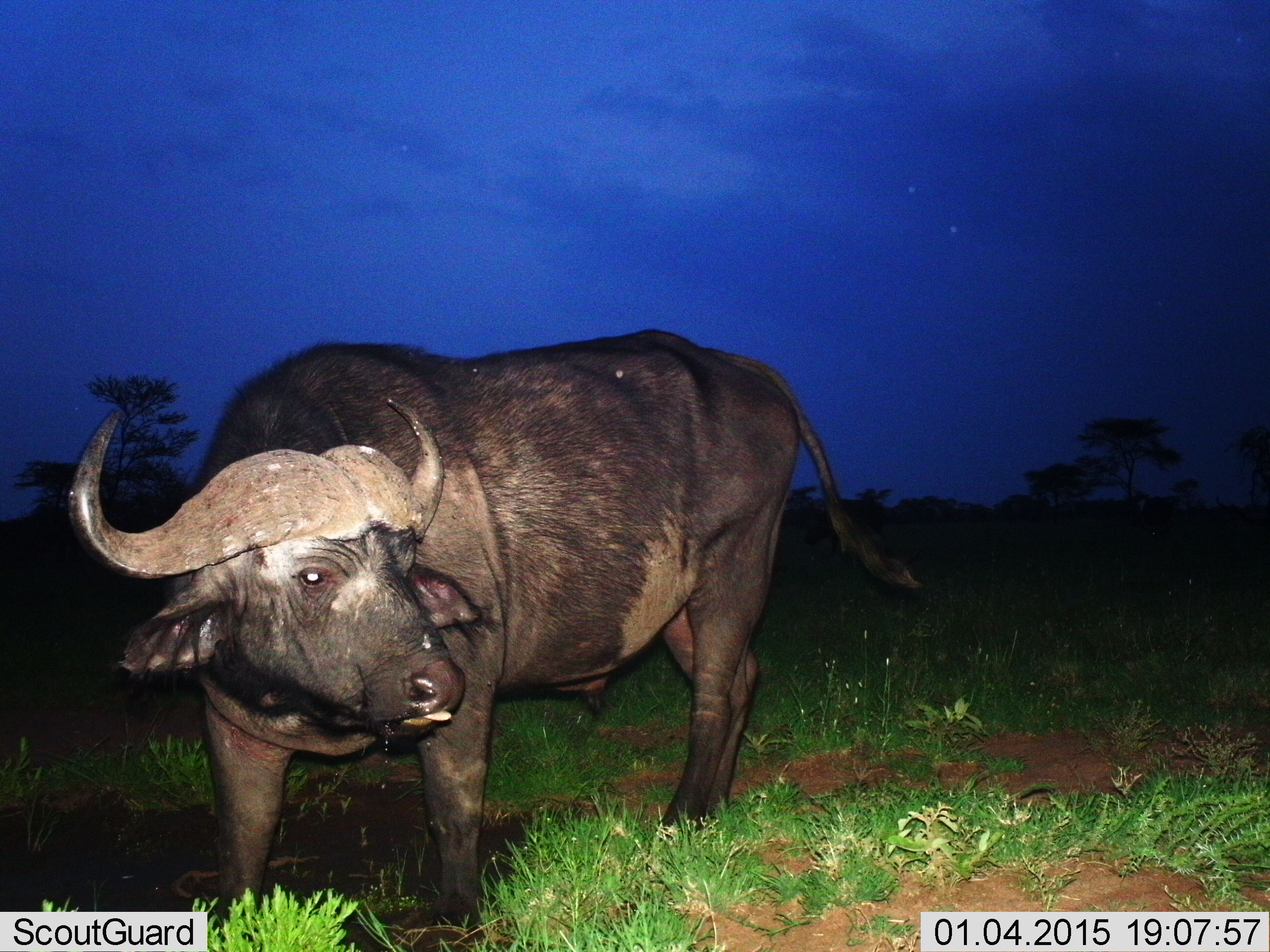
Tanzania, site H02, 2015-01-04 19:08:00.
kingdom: Animalia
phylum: Chordata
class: Mammalia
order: Artiodactyla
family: Bovidae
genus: Syncerus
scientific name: Syncerus caffer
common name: cape buffalo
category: buffalo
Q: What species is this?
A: Buffalo (cape buffalo) (Syncerus caffer).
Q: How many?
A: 1.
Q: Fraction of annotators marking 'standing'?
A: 90%.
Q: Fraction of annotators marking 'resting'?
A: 0%.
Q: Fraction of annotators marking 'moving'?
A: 10%.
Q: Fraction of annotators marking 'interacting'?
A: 0%.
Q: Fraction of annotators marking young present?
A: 0%.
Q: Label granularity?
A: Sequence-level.